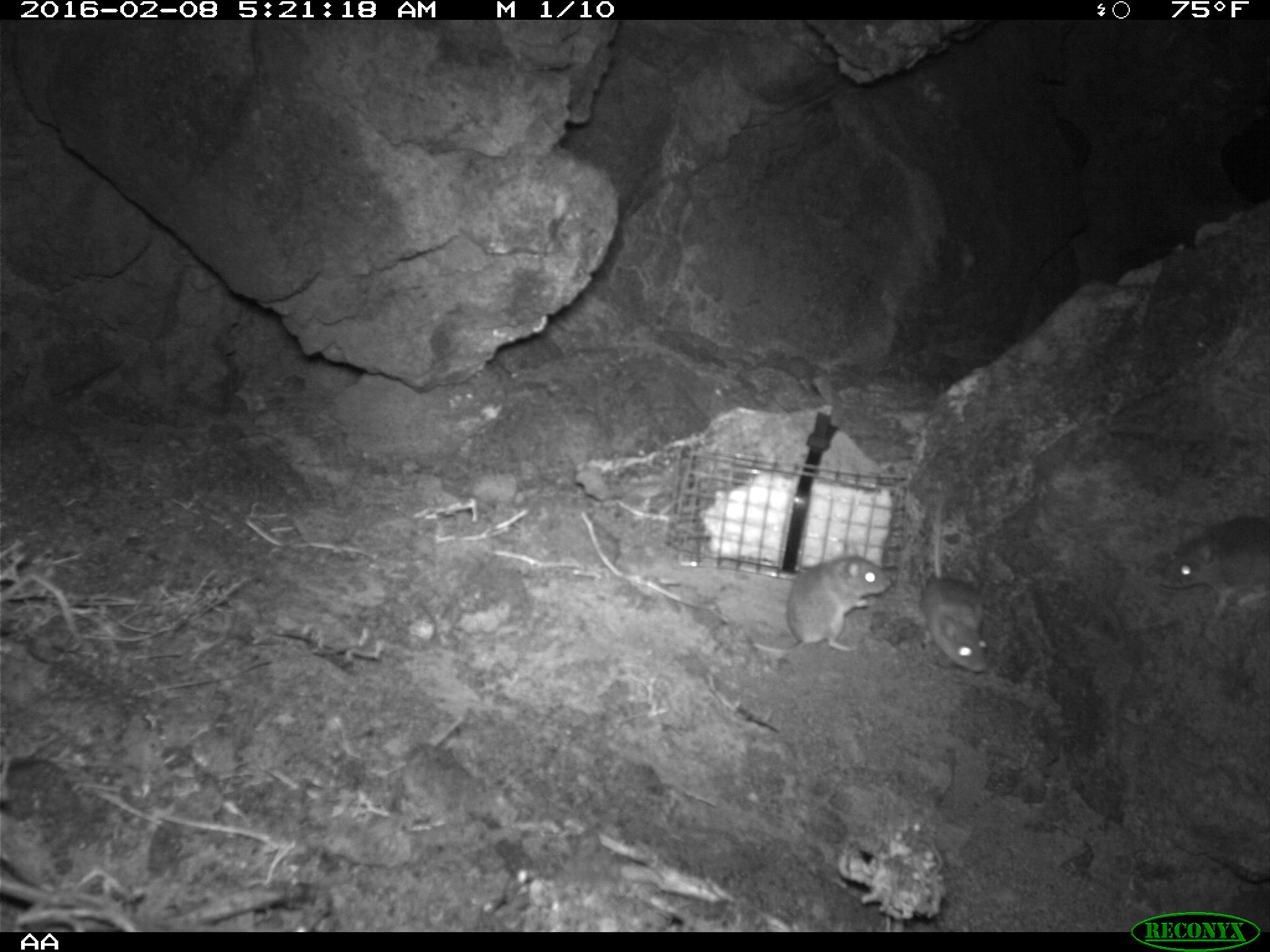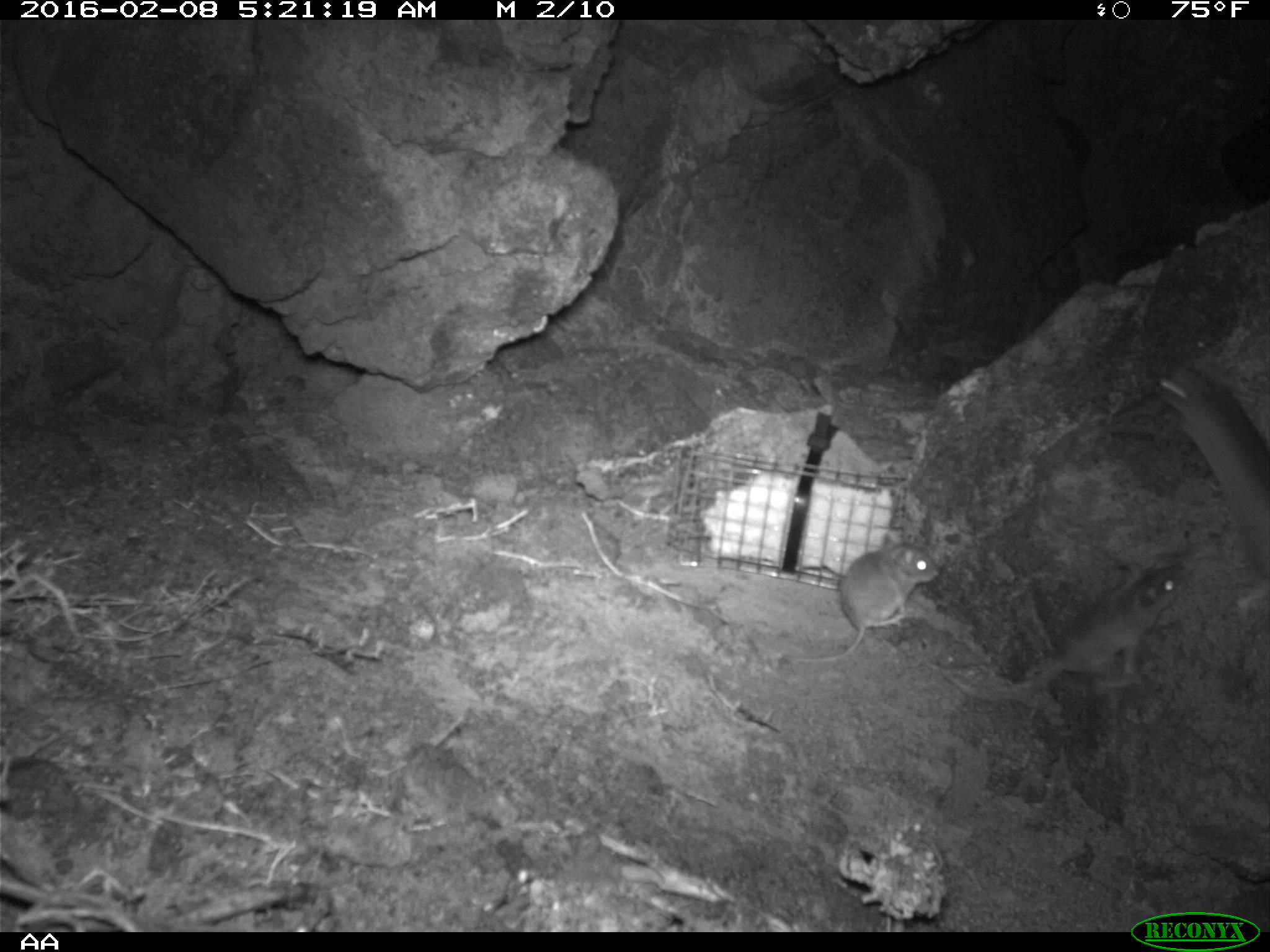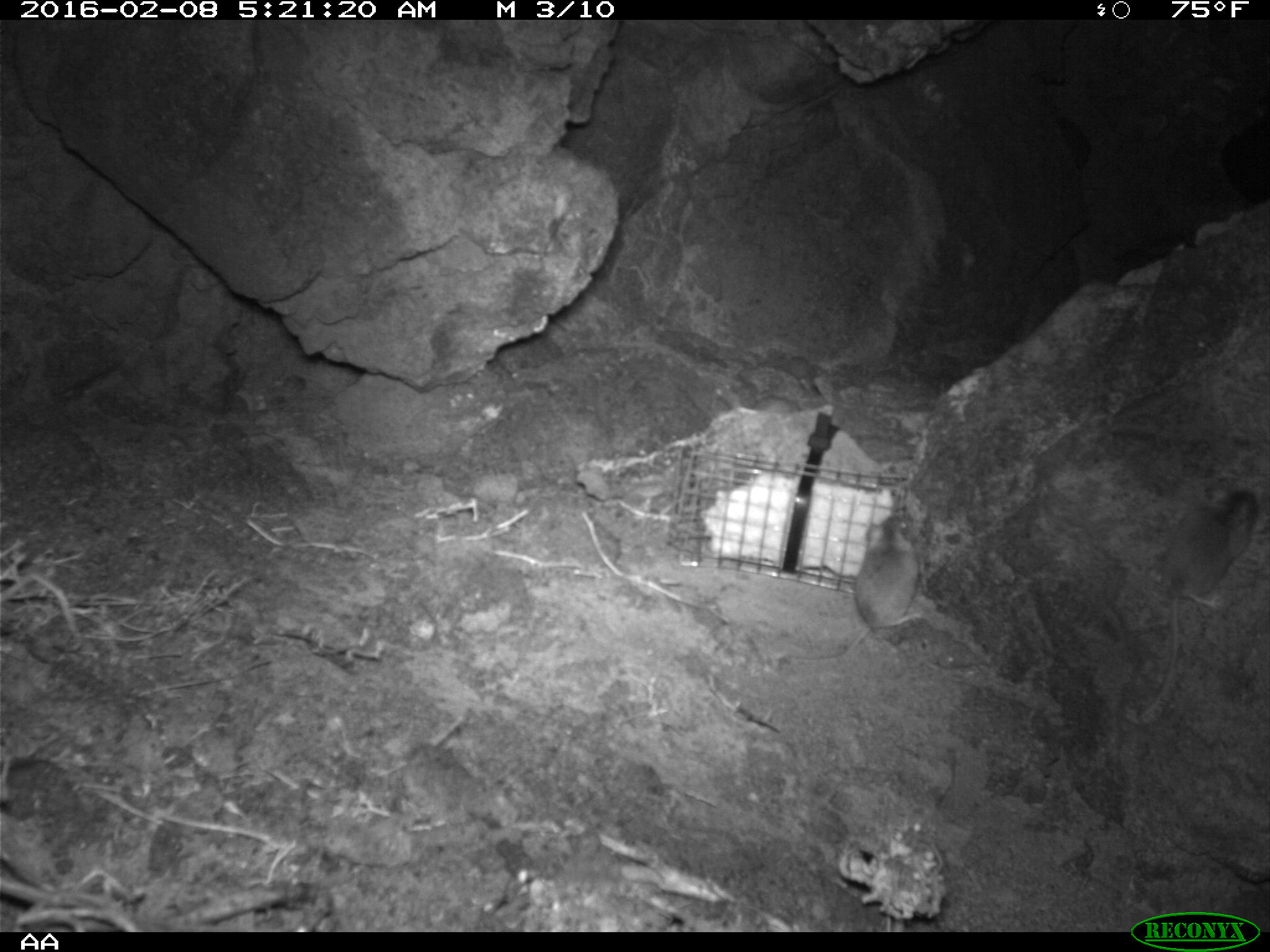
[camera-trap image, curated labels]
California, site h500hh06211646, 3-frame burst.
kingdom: Animalia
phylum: Chordata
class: Mammalia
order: Rodentia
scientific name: Rodentia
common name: rodent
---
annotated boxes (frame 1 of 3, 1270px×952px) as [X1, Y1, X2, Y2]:
rodent: [917, 477, 994, 675]; [749, 553, 892, 655]; [1157, 514, 1269, 619]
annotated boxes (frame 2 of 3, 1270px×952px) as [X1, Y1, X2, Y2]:
rodent: [928, 560, 1191, 701]; [1151, 355, 1269, 579]; [783, 532, 943, 663]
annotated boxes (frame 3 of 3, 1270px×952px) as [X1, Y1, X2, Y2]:
rodent: [1137, 487, 1259, 716]; [786, 514, 920, 658]